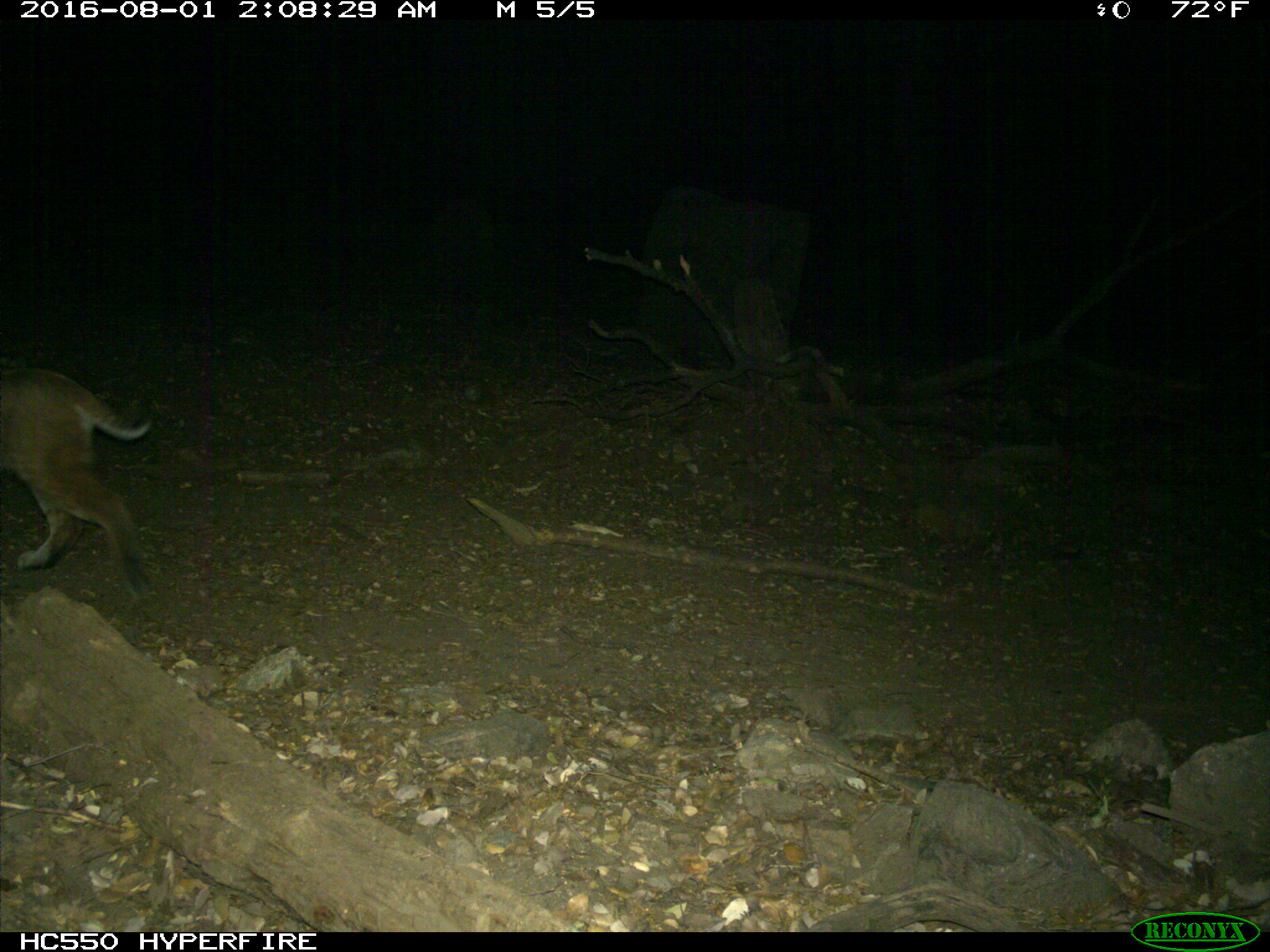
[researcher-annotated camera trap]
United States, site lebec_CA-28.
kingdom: Animalia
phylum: Chordata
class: Mammalia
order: Carnivora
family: Felidae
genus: Lynx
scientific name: Lynx rufus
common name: bobcat